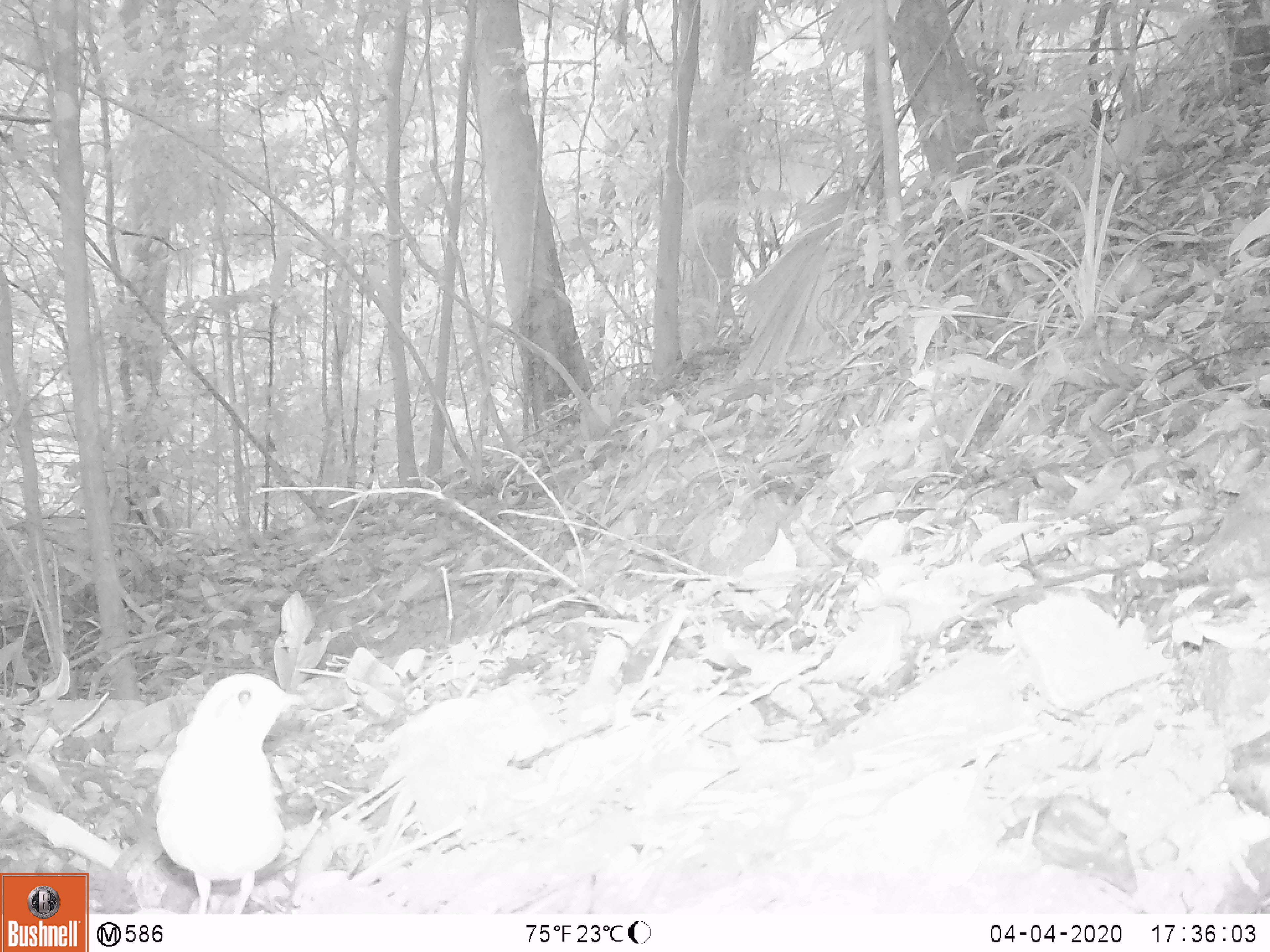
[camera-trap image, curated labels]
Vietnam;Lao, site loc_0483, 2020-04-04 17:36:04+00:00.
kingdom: Animalia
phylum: Chordata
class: Aves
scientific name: Aves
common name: bird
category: unidentified bird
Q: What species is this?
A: Unidentified bird (bird) (Aves).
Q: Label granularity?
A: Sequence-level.